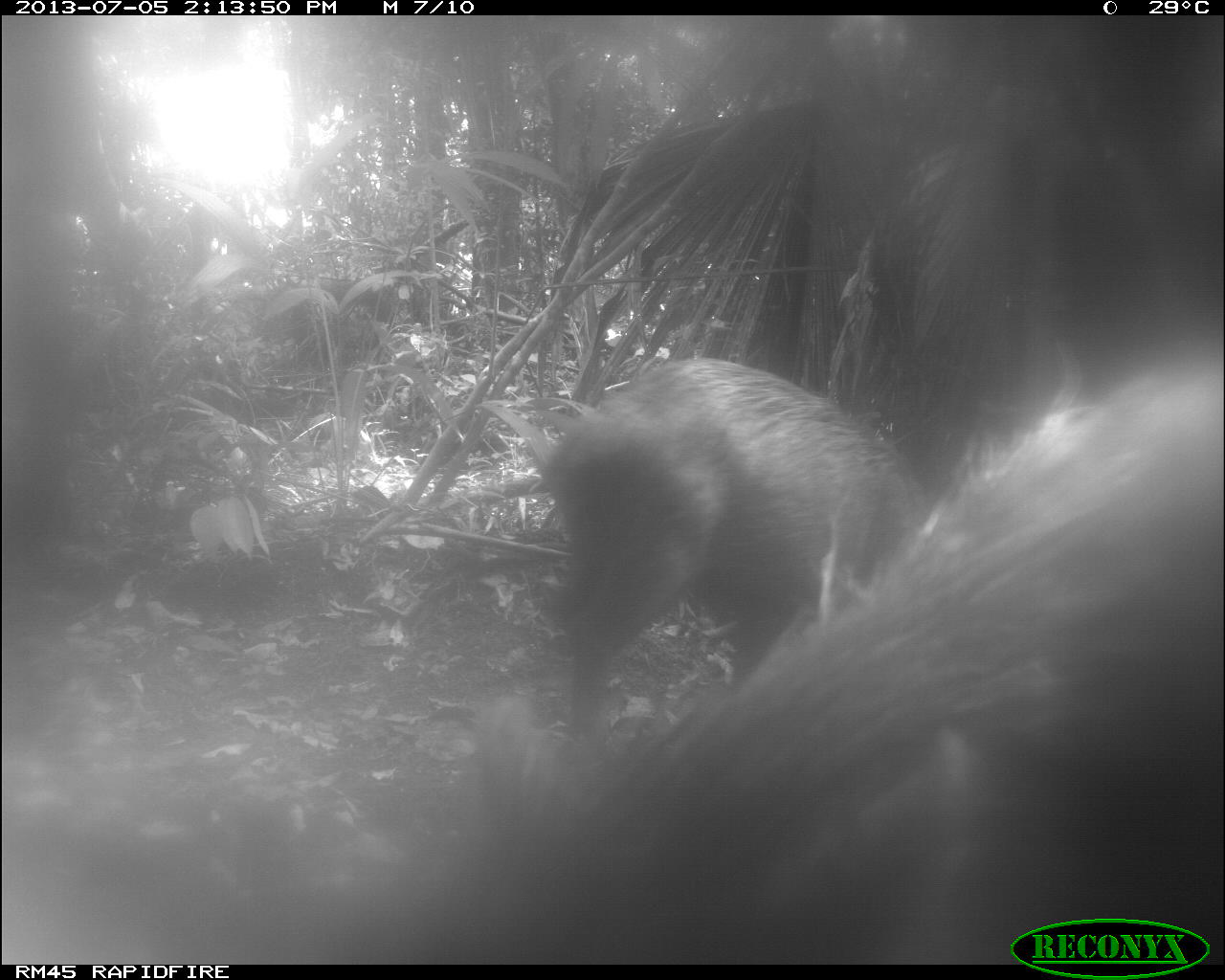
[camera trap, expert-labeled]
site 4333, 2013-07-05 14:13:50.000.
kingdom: Animalia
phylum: Chordata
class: Mammalia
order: Artiodactyla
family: Tayassuidae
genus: Tayassu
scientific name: Tayassu pecari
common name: white-lipped peccary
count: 2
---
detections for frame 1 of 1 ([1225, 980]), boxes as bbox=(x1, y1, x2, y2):
tayassu pecari: bbox=(384, 340, 1222, 955); bbox=(536, 357, 931, 769)